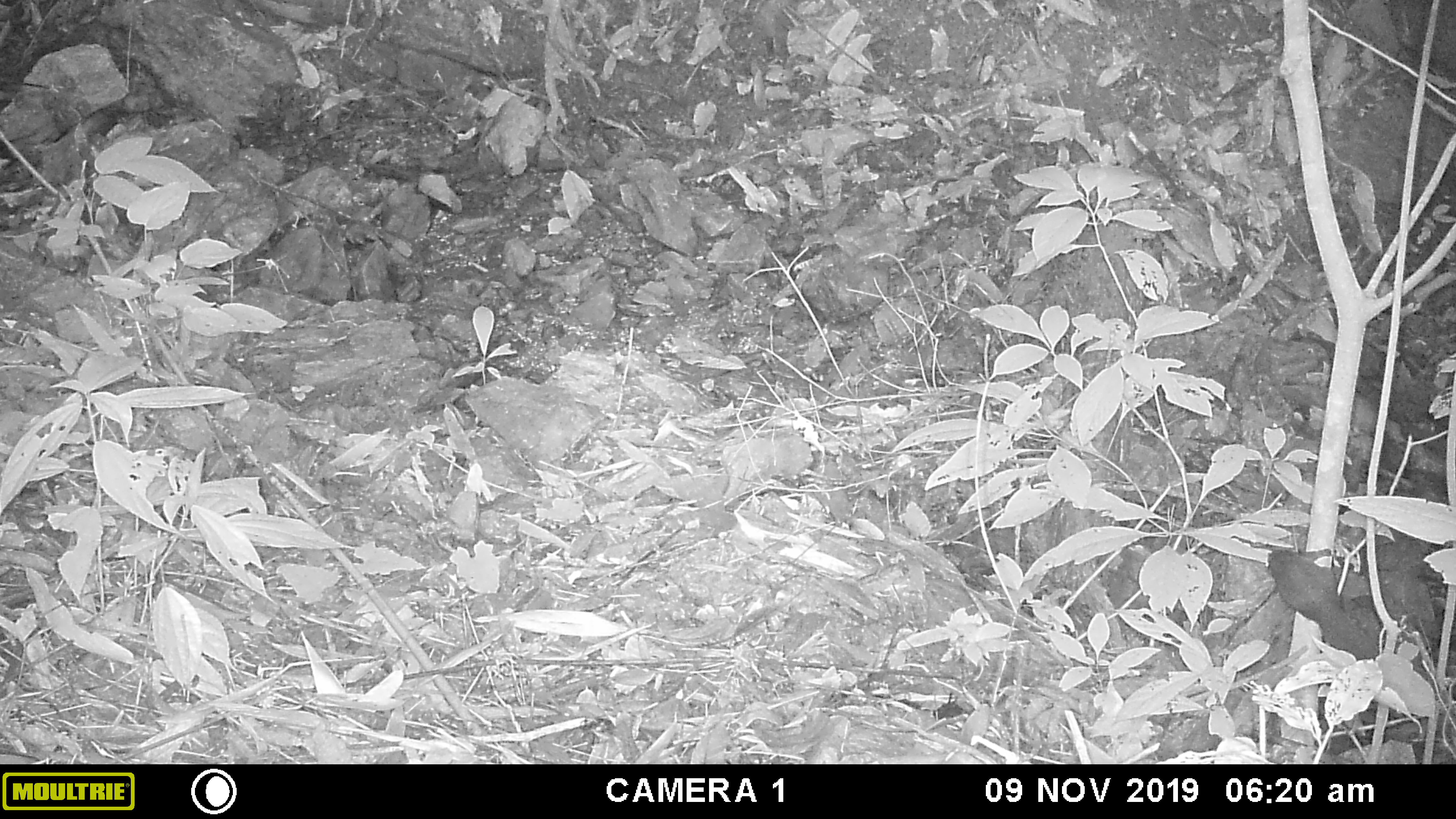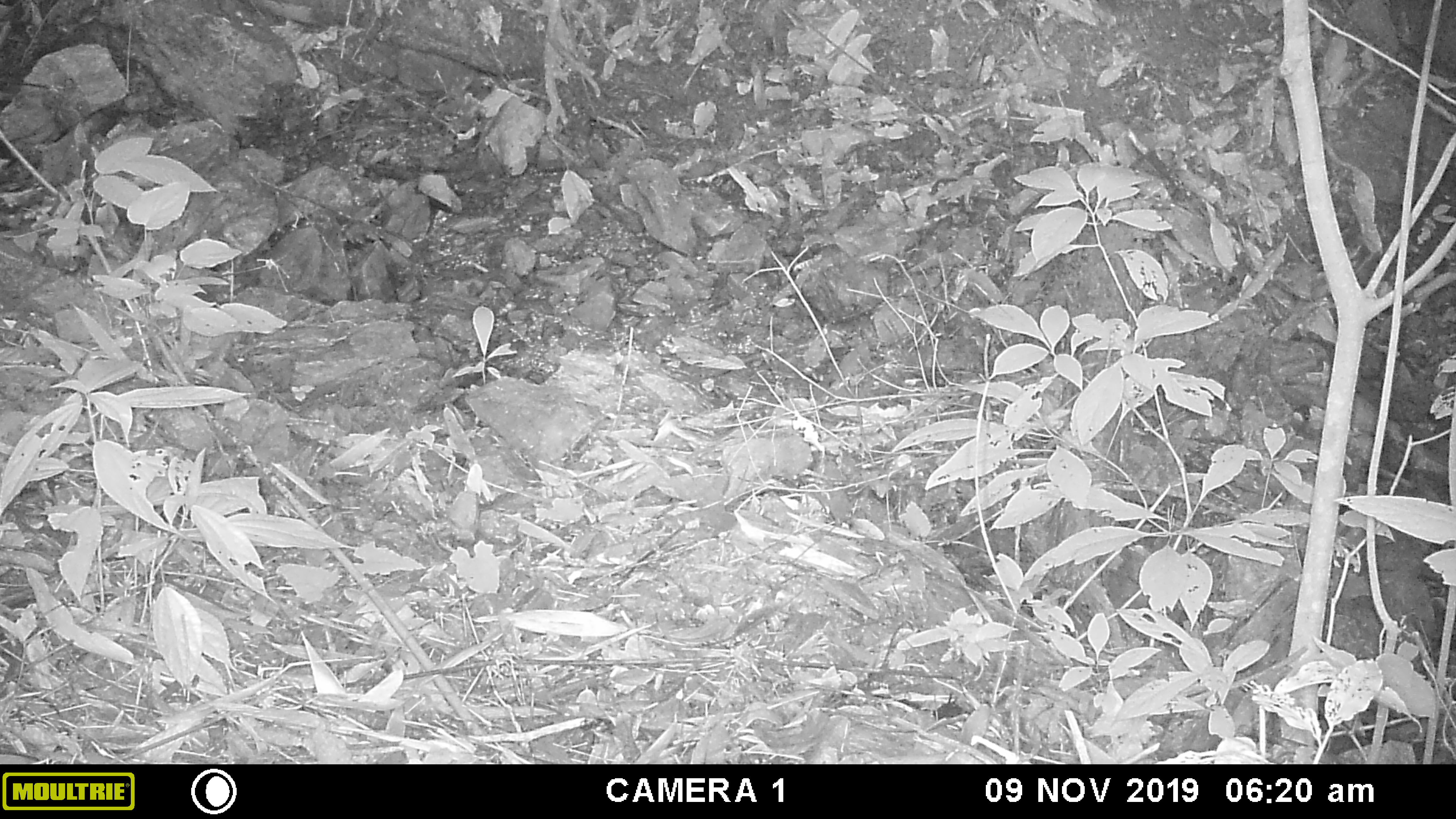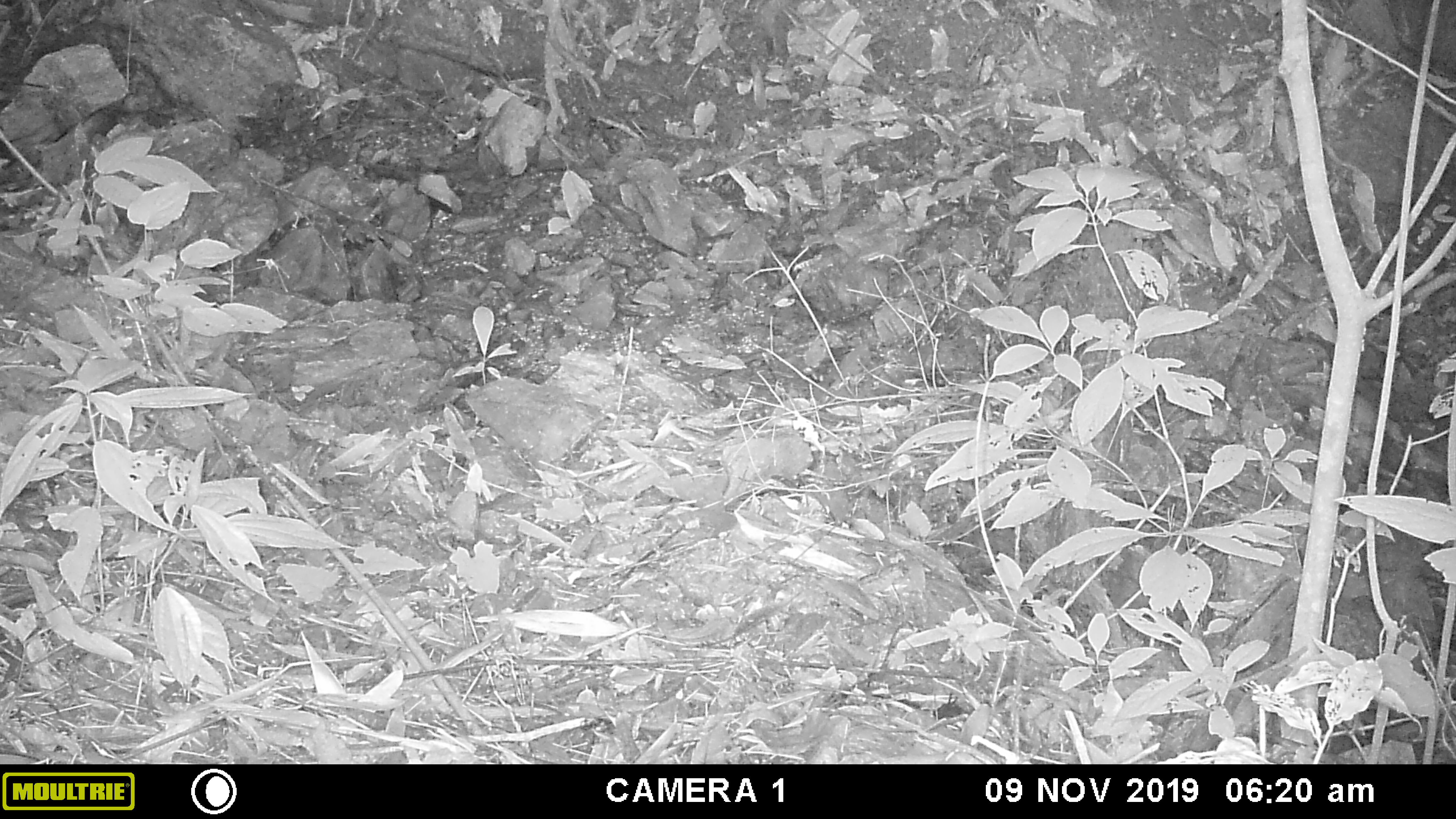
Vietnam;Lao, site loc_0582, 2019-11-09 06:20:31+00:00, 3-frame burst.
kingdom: Animalia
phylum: Chordata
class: Mammalia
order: Rodentia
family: Sciuridae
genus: Dremomys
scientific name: Dremomys rufigenis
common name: red-cheeked squirrel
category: red cheeked squirrel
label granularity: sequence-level